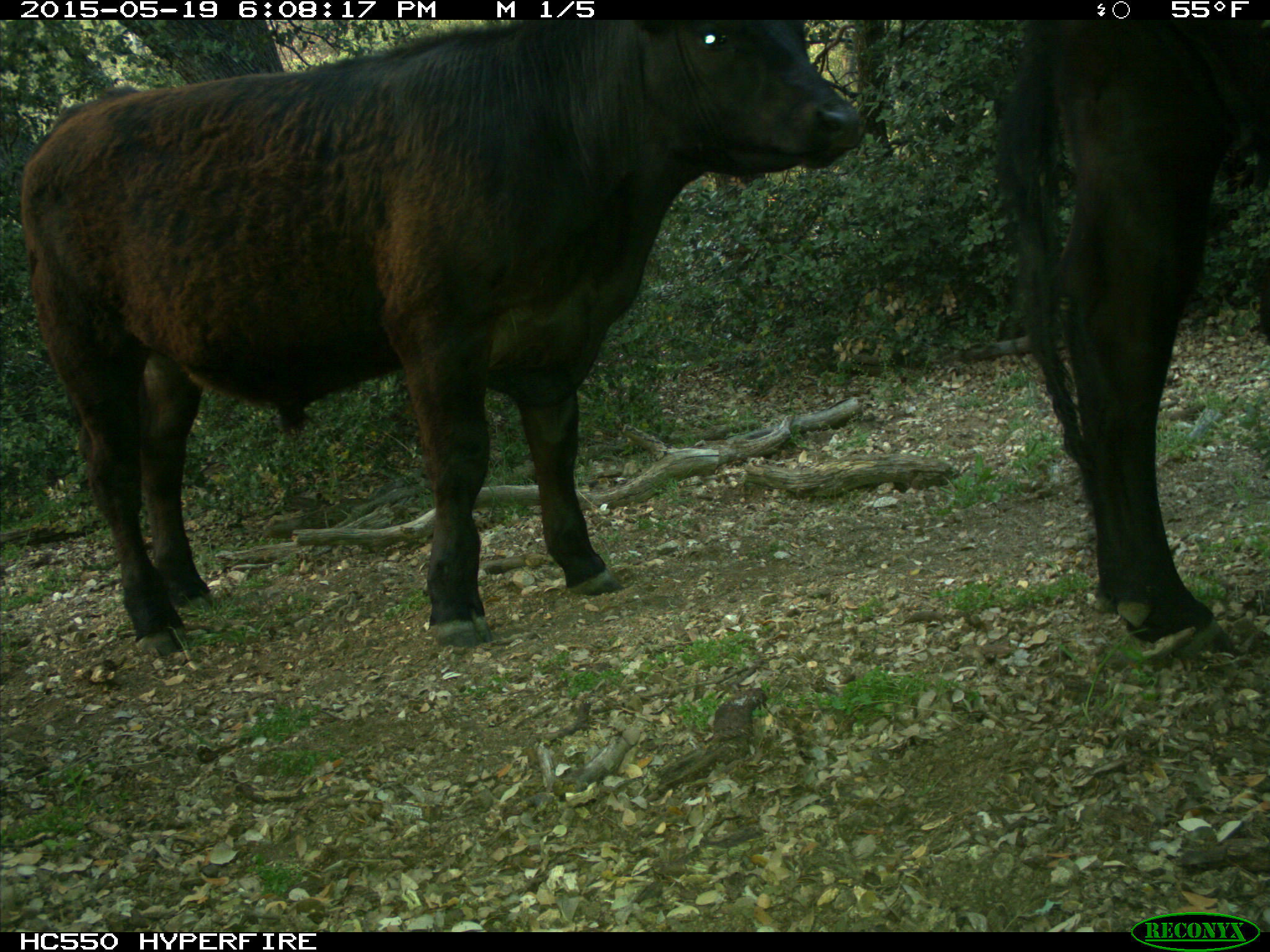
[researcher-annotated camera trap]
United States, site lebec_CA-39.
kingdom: Animalia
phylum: Chordata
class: Mammalia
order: Artiodactyla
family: Bovidae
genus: Bos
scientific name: Bos taurus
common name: domestic cow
Bos taurus (domestic cow).